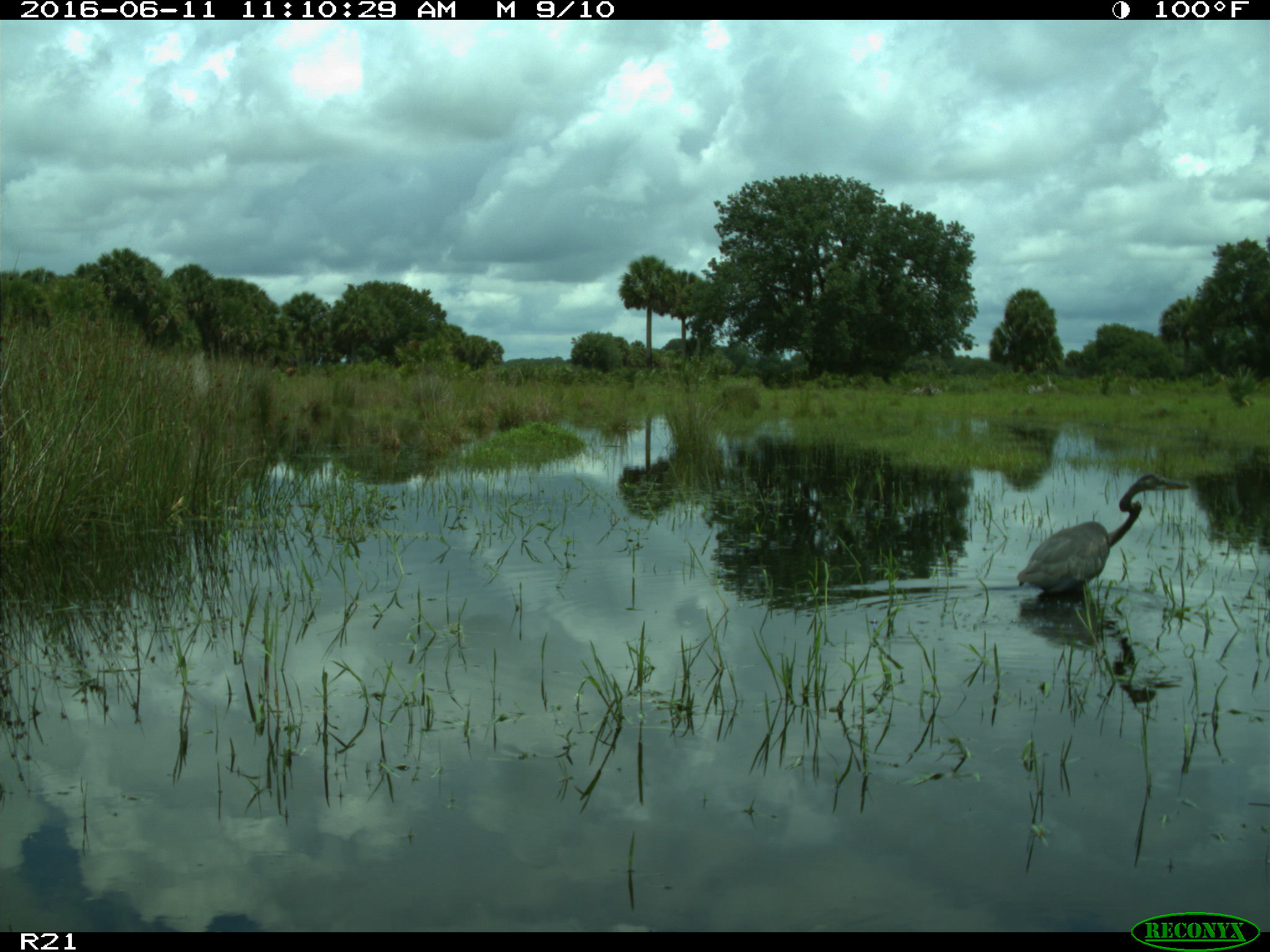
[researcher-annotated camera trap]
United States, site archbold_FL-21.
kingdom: Animalia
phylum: Chordata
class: Aves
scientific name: Aves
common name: birds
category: unidentified bird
Unidentified bird (birds) (Aves).